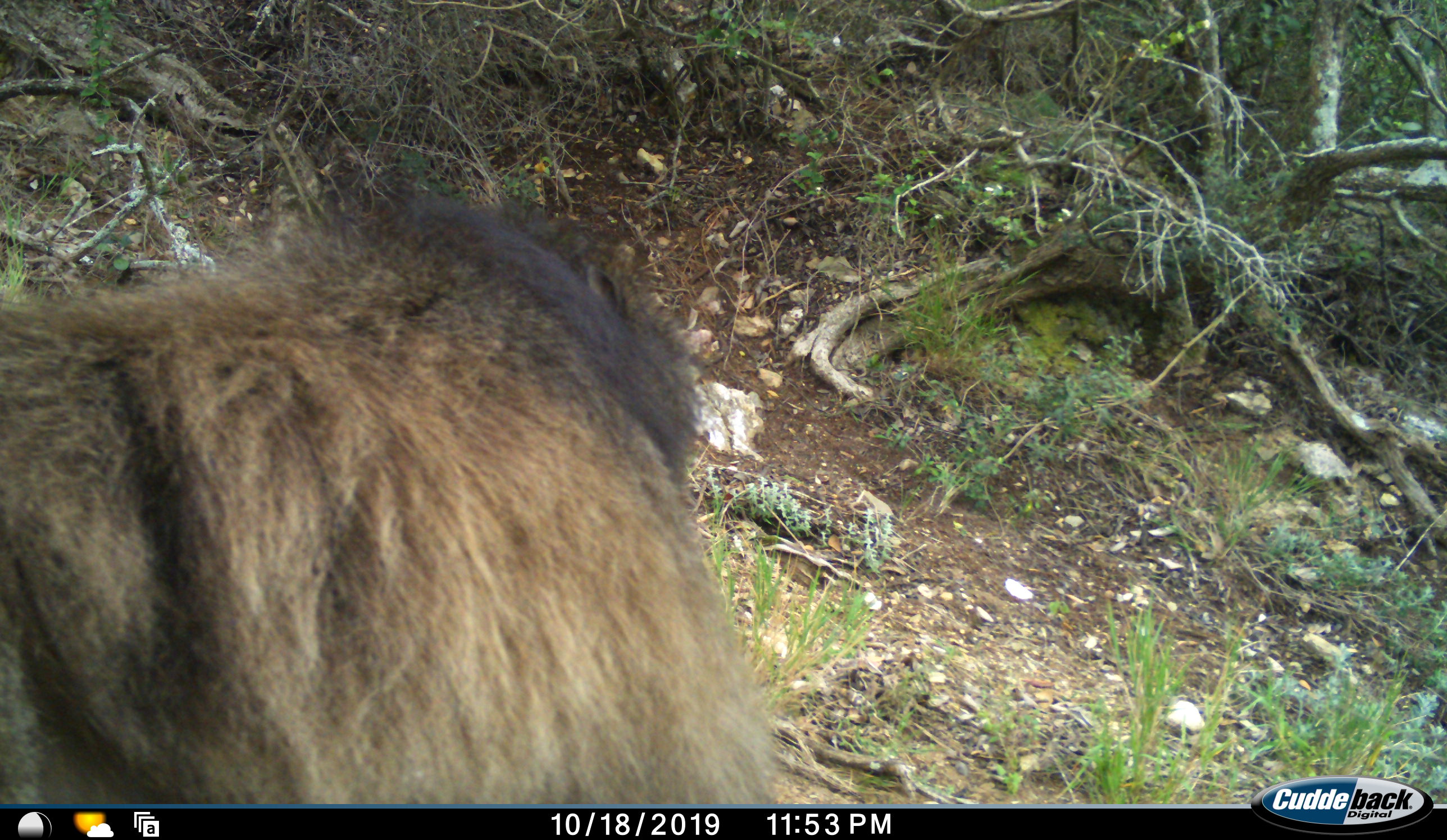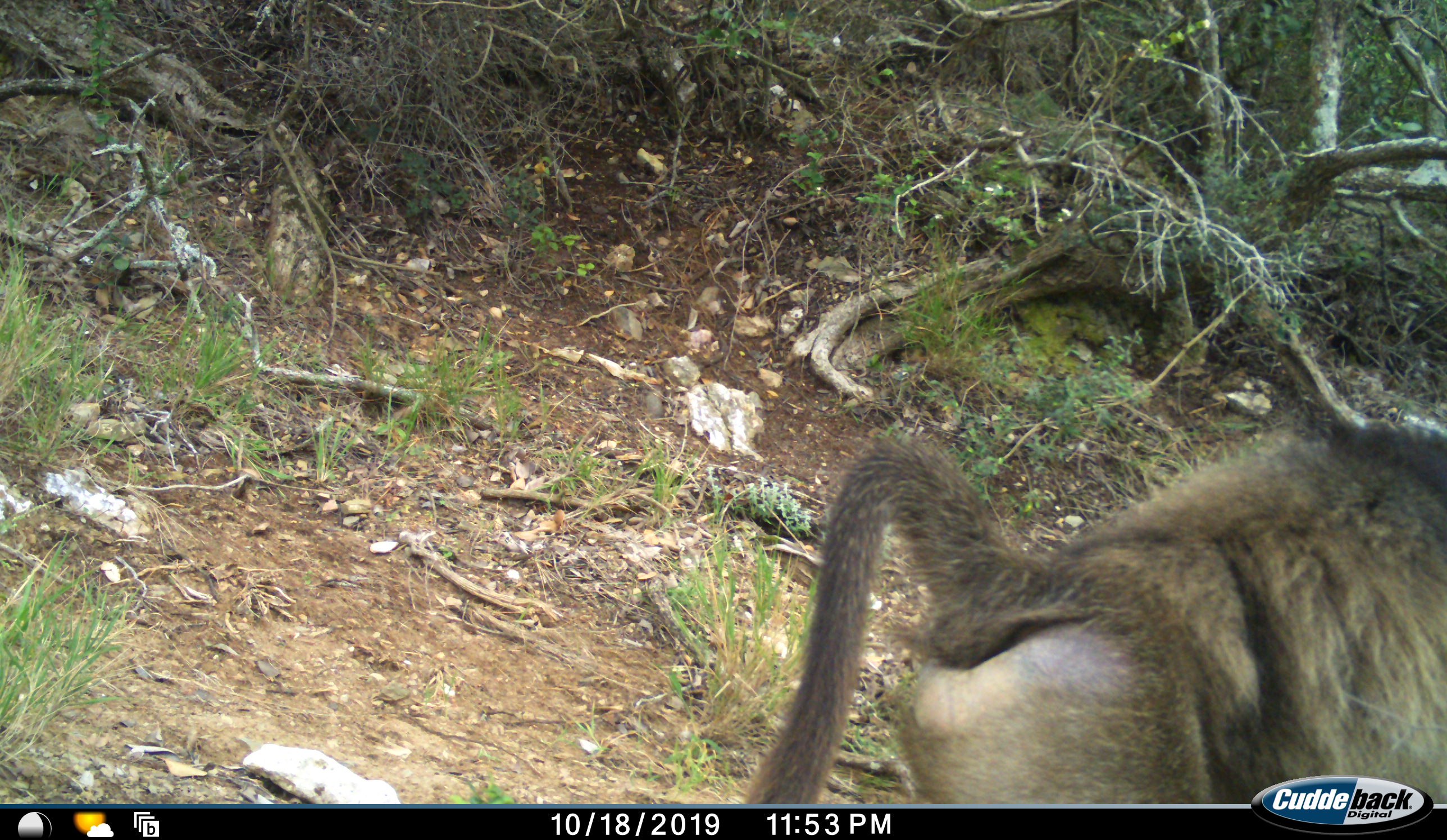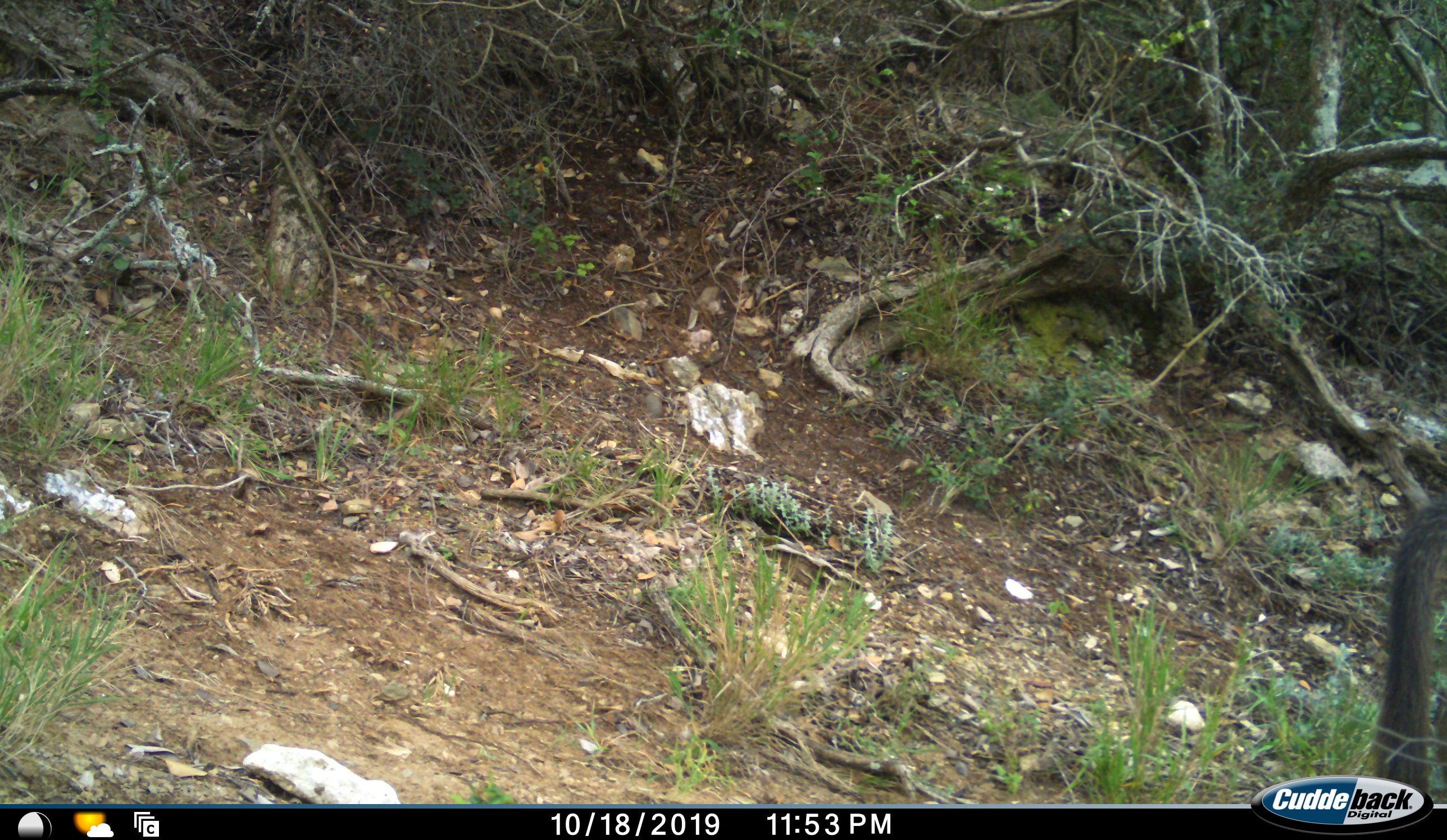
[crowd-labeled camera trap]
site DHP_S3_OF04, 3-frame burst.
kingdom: Animalia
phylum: Chordata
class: Mammalia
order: Primates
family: Cercopithecidae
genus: Papio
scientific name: Papio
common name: baboon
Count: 1.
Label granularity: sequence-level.